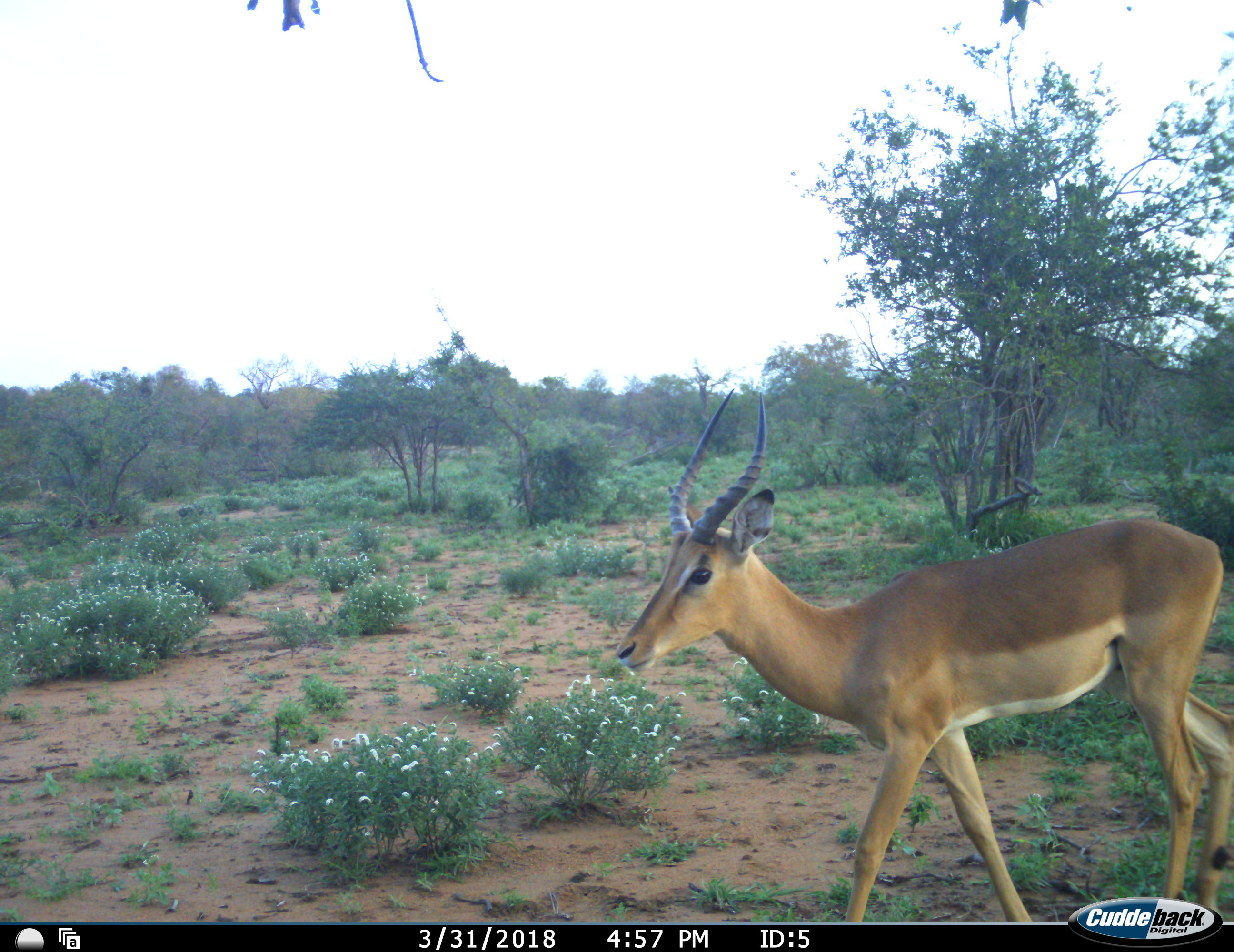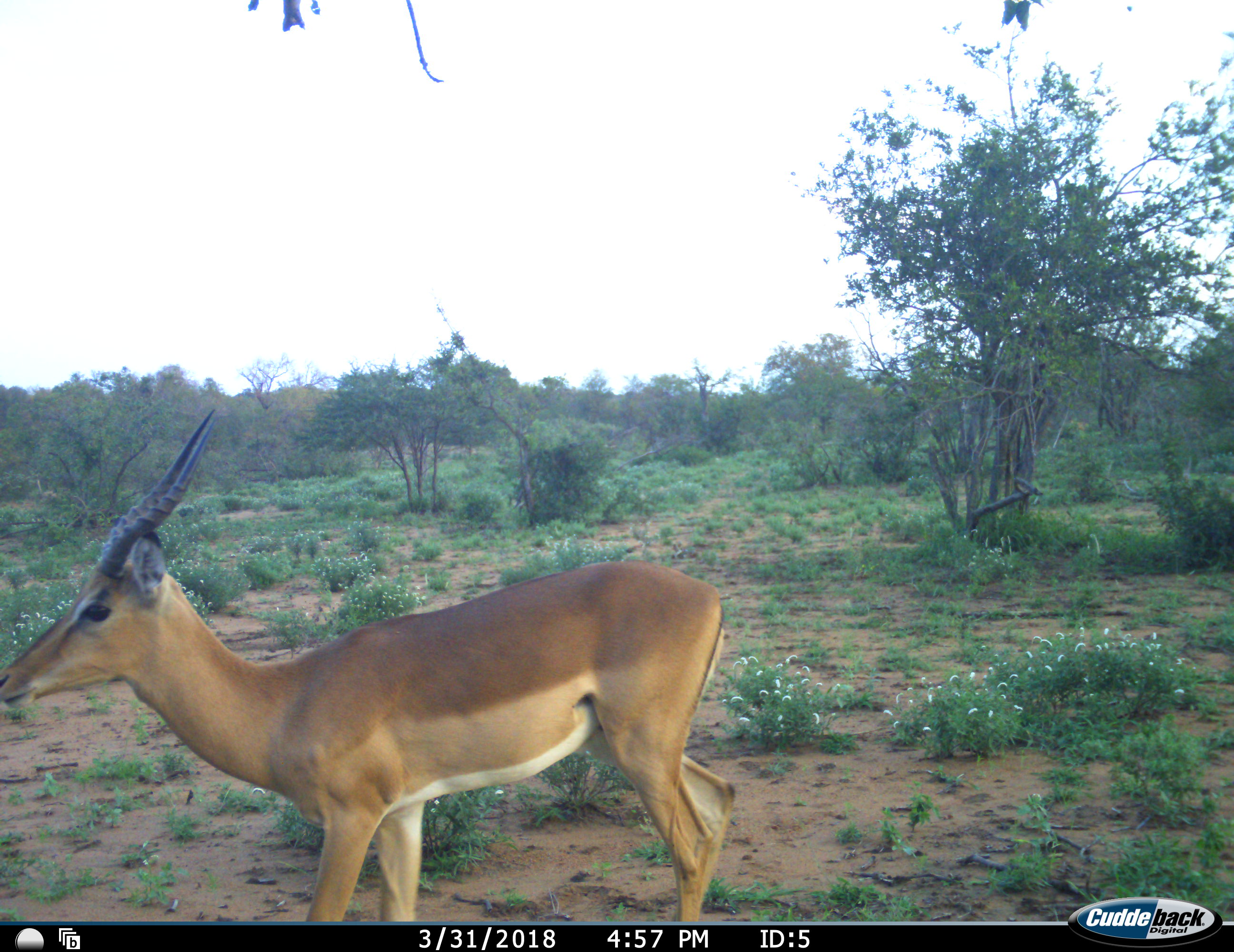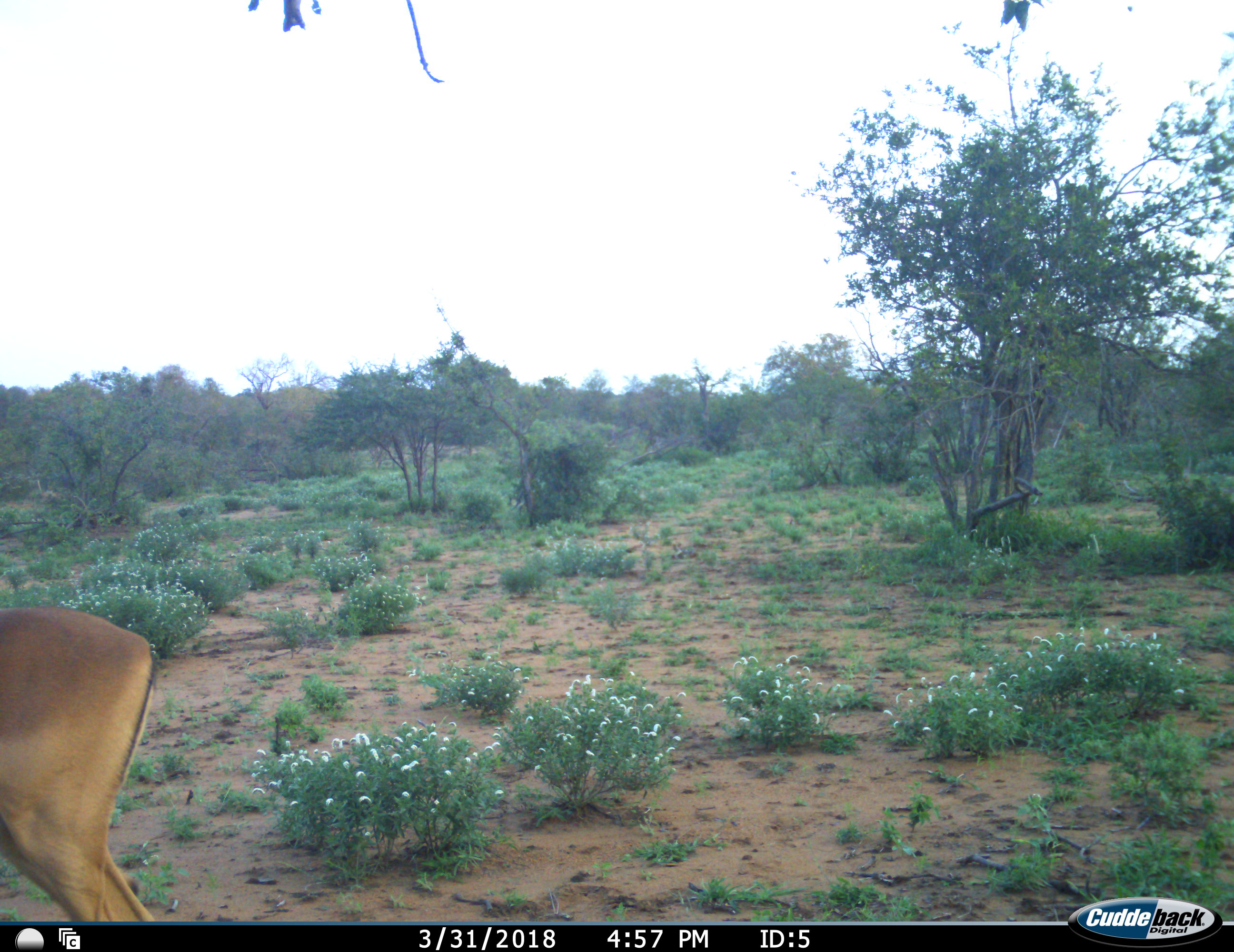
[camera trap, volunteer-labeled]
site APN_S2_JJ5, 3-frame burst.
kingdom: Animalia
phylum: Chordata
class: Mammalia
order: Artiodactyla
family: Bovidae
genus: Aepyceros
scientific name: Aepyceros melampus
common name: impala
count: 1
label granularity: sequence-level